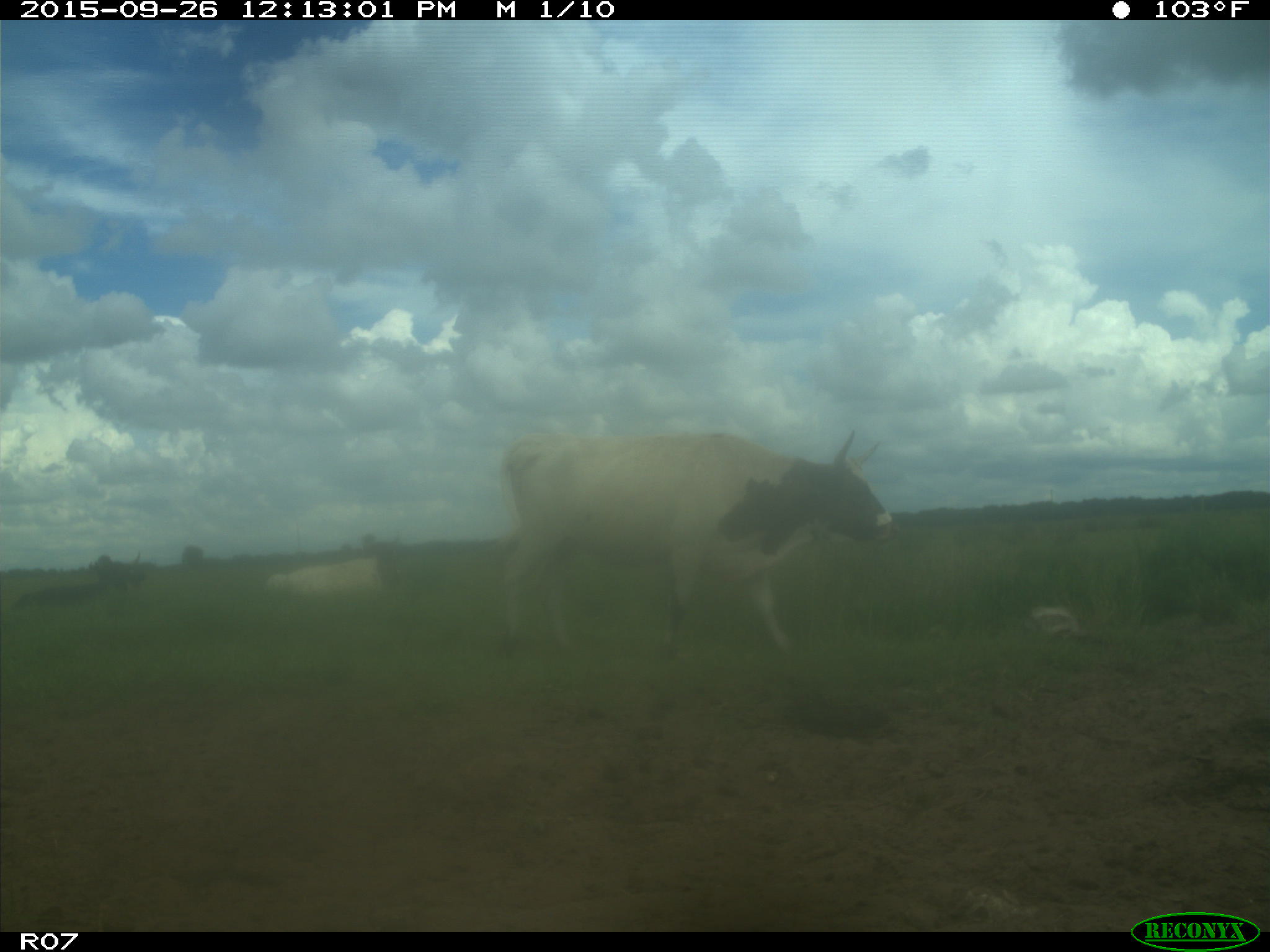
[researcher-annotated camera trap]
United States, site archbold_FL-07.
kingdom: Animalia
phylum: Chordata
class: Mammalia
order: Artiodactyla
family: Bovidae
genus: Bos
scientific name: Bos taurus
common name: domestic cow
Bos taurus (domestic cow).